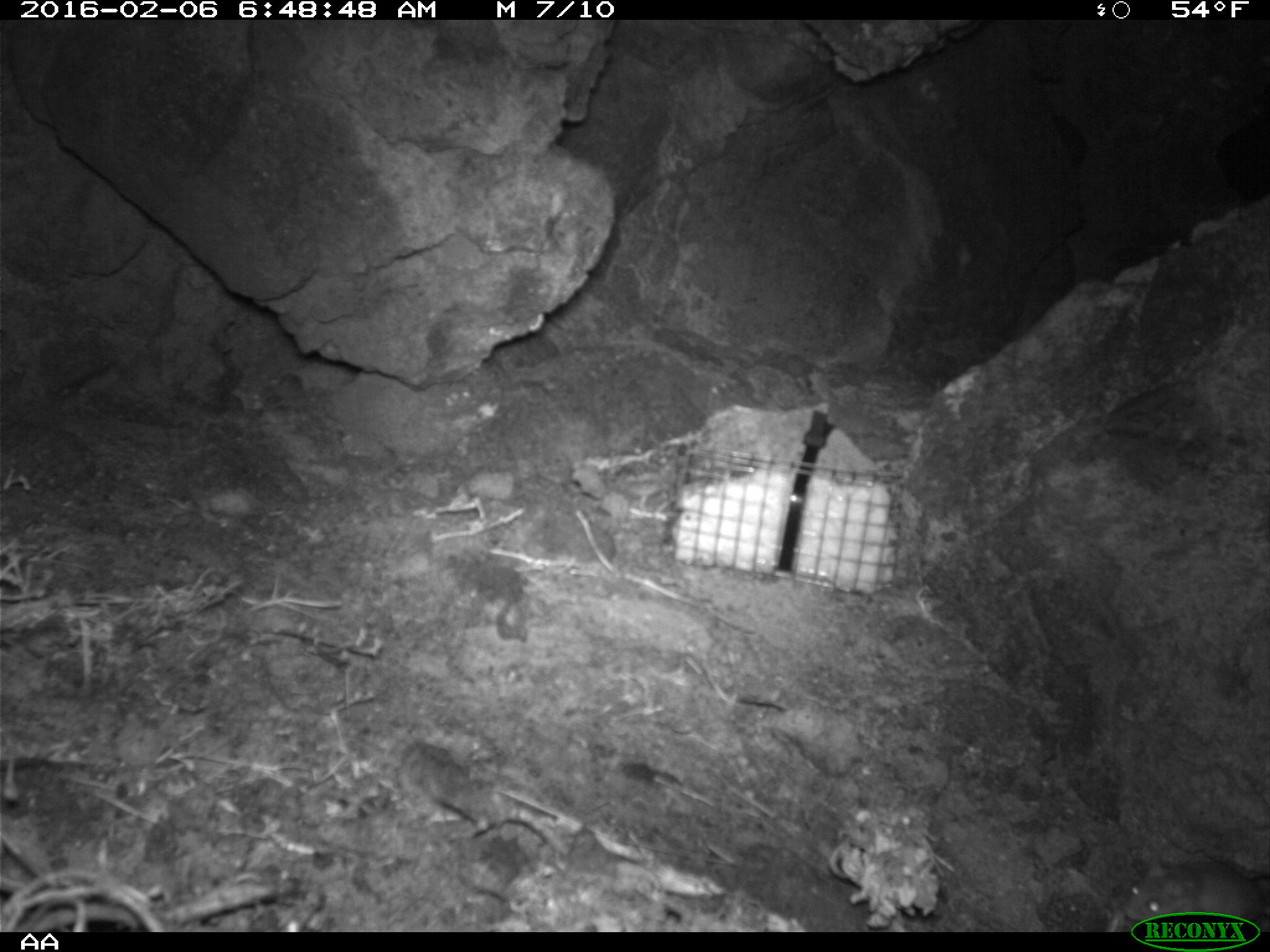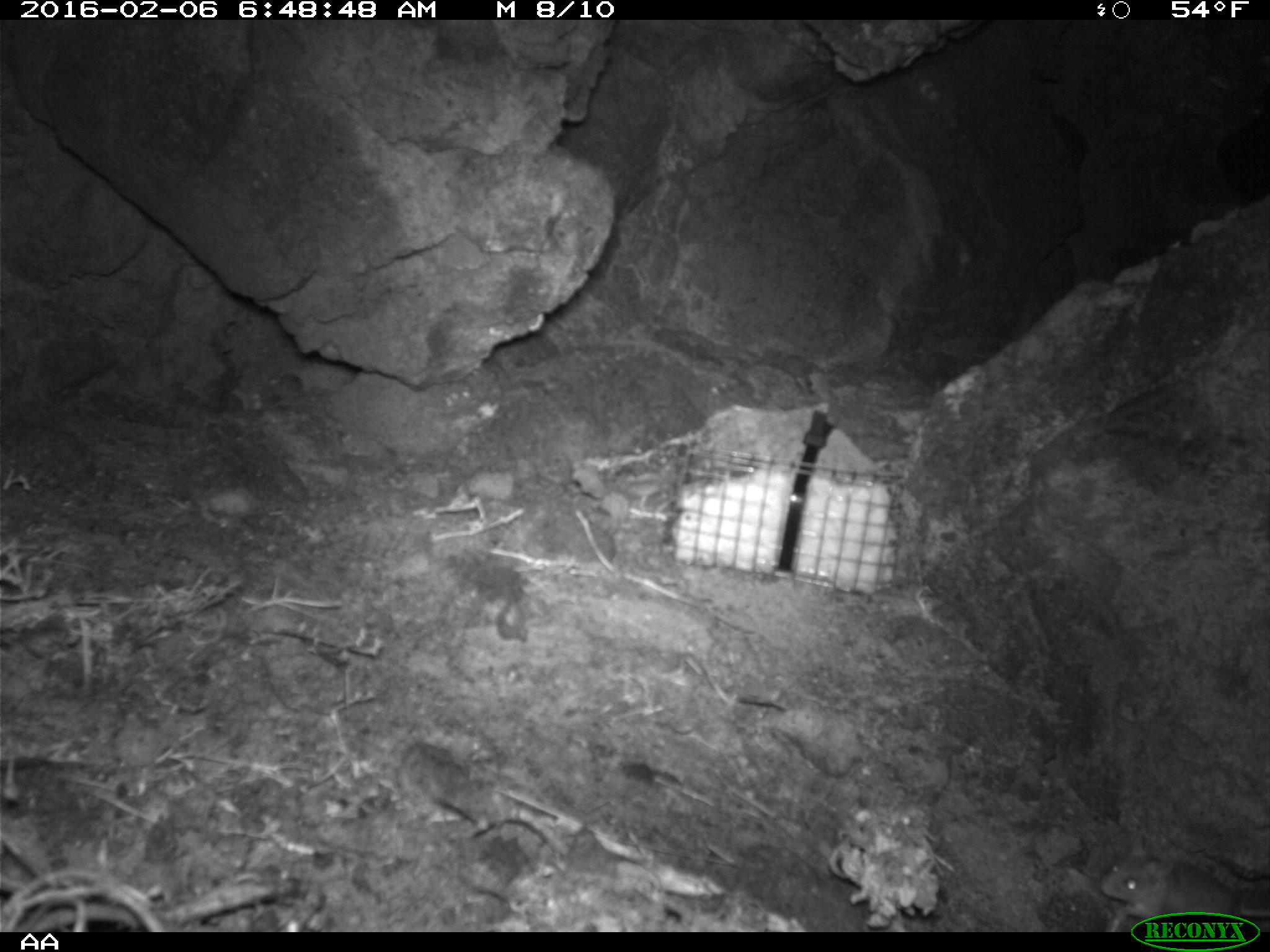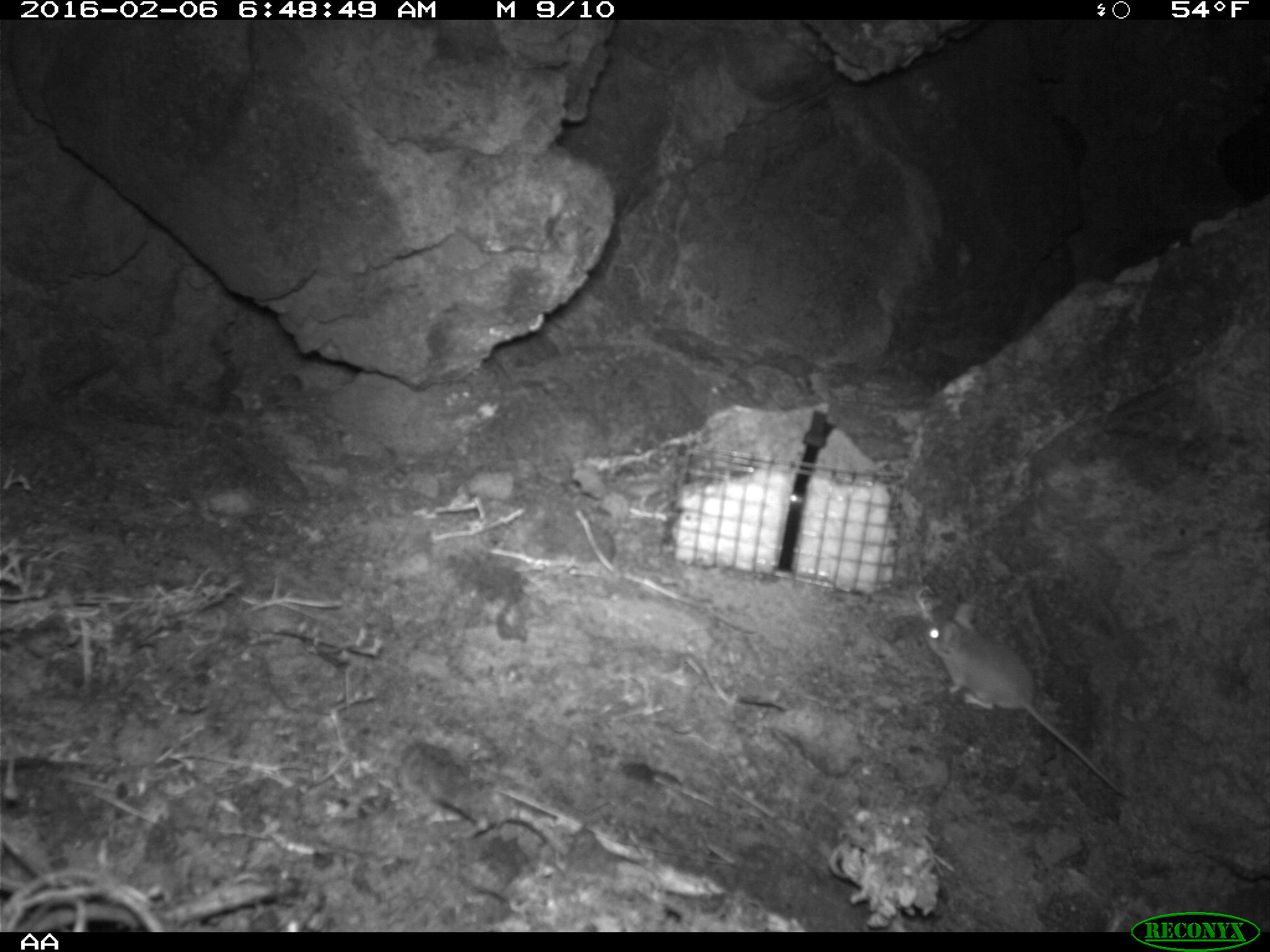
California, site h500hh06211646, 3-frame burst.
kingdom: Animalia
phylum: Chordata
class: Mammalia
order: Rodentia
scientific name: Rodentia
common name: rodent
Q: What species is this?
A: Rodent (Rodentia).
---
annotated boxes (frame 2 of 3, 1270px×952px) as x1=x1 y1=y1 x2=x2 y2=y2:
rodent: x1=1101 y1=836 x2=1269 y2=932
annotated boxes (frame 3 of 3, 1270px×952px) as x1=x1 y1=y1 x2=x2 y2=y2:
rodent: x1=924 y1=601 x2=1125 y2=795